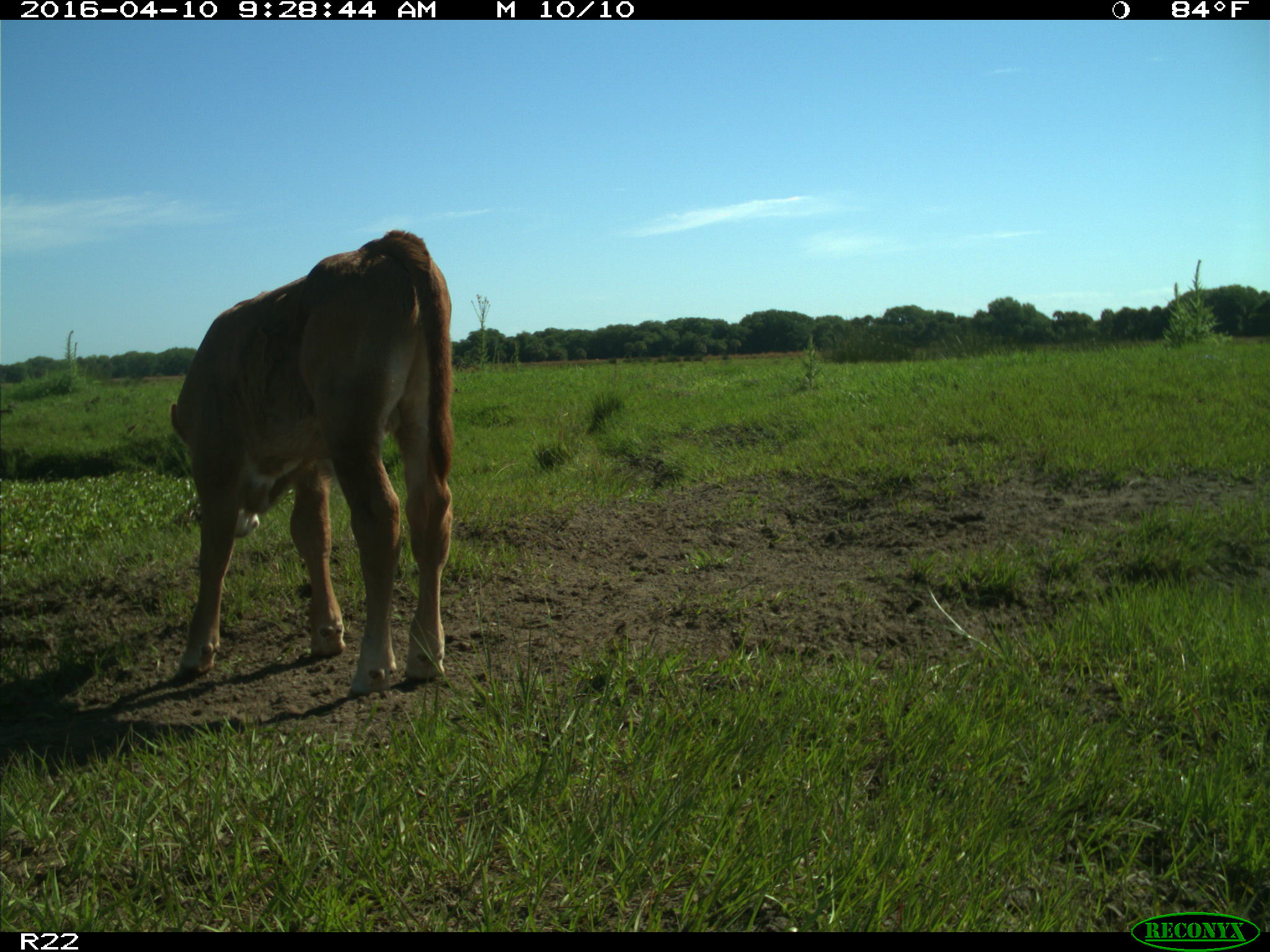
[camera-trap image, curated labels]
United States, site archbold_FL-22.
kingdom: Animalia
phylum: Chordata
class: Mammalia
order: Artiodactyla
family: Bovidae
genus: Bos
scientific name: Bos taurus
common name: domestic cow